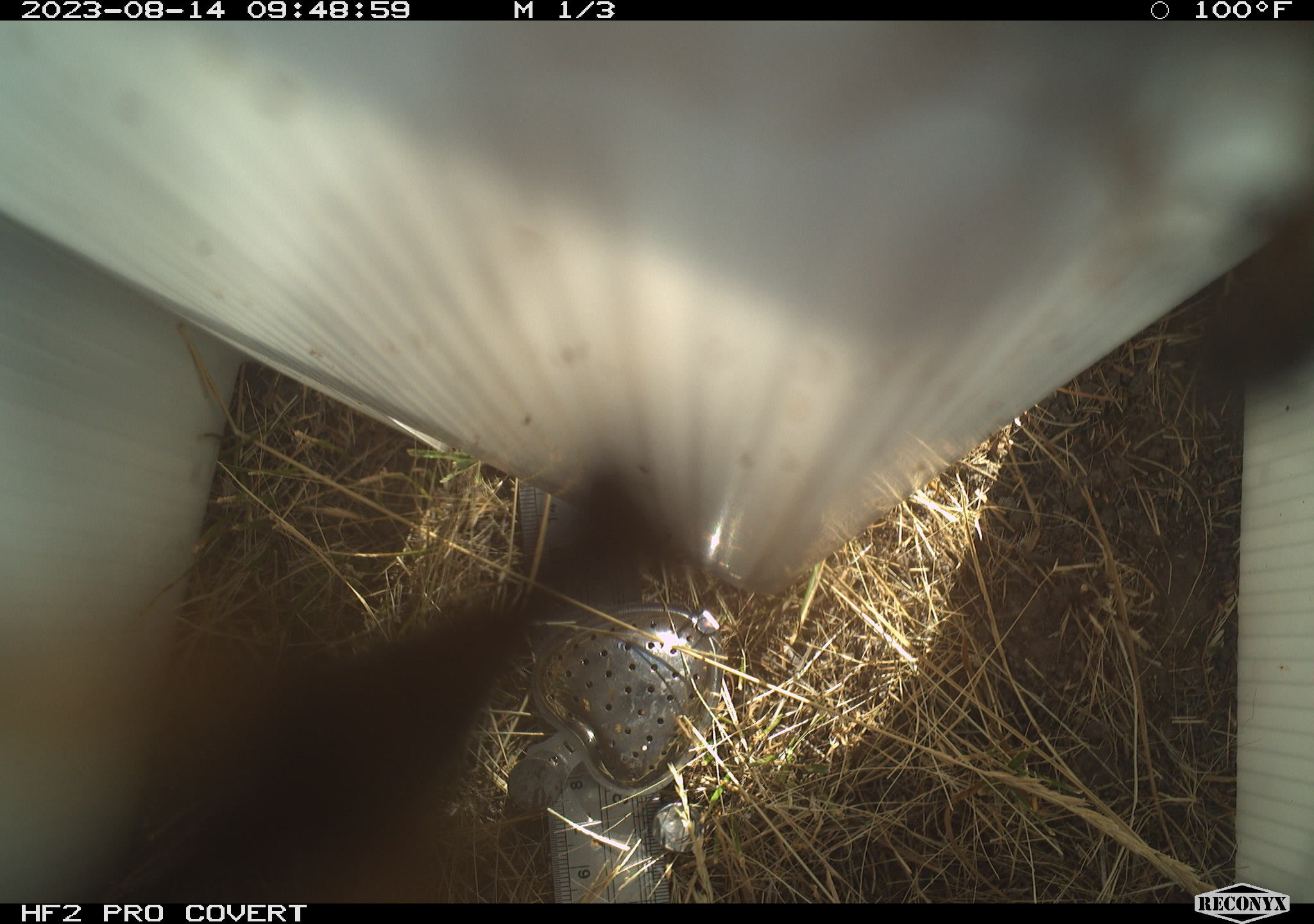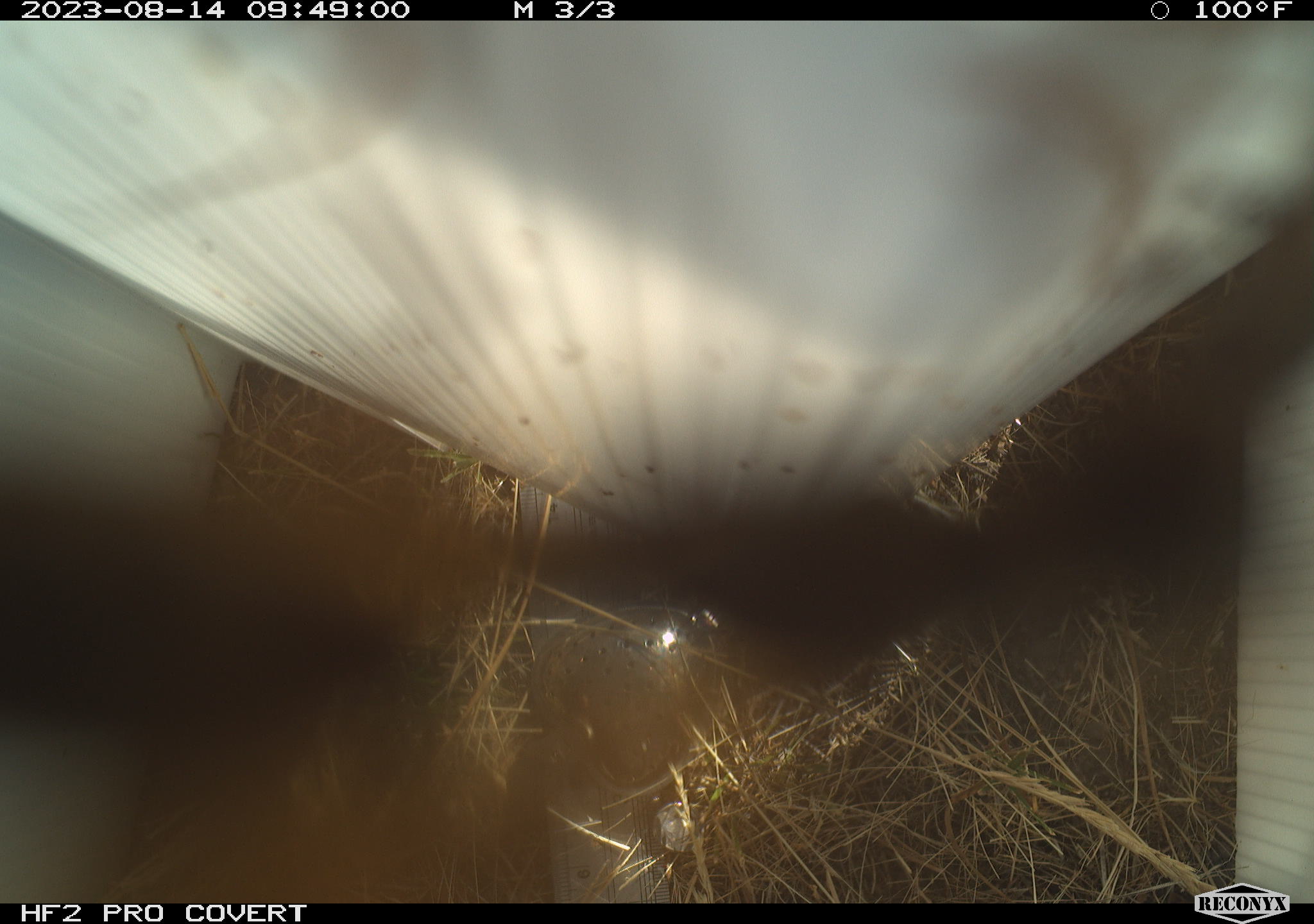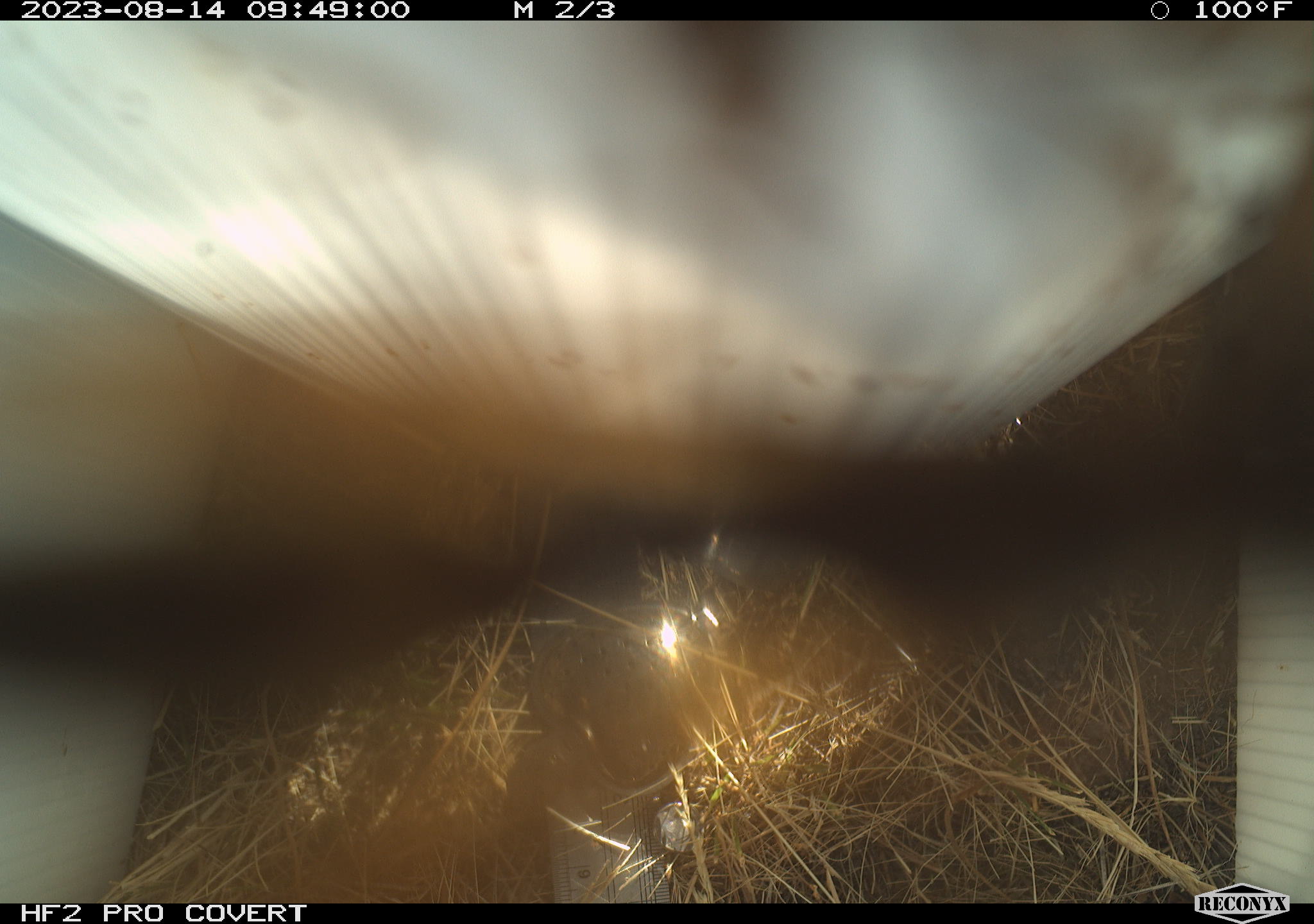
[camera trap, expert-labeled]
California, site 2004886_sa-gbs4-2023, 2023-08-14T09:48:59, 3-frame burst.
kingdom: Animalia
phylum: Arthropoda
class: Insecta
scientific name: Insecta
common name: insect